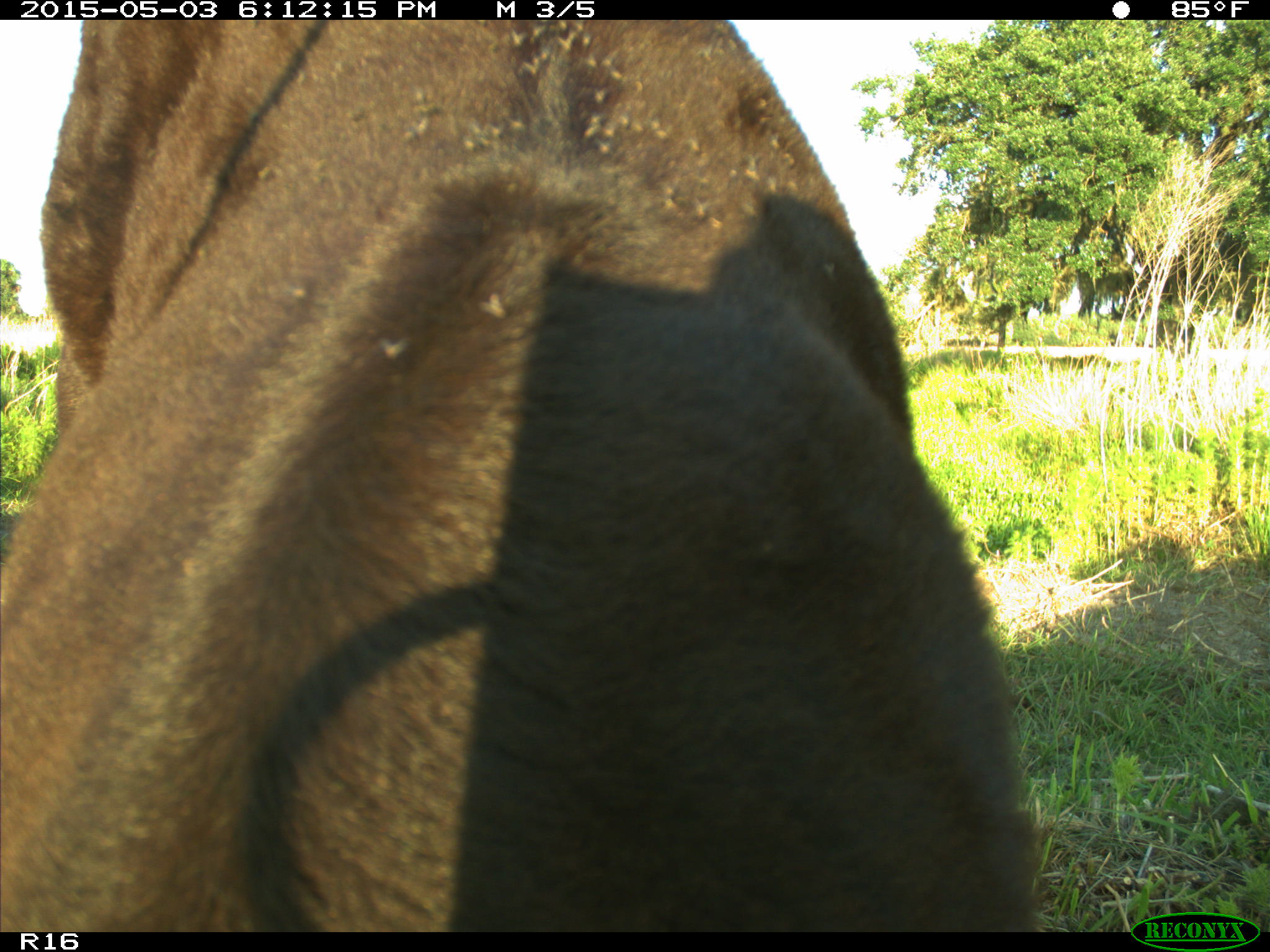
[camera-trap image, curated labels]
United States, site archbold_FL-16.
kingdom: Animalia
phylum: Chordata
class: Mammalia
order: Artiodactyla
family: Bovidae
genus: Bos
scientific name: Bos taurus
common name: domestic cow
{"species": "Bos taurus (domestic cow)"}